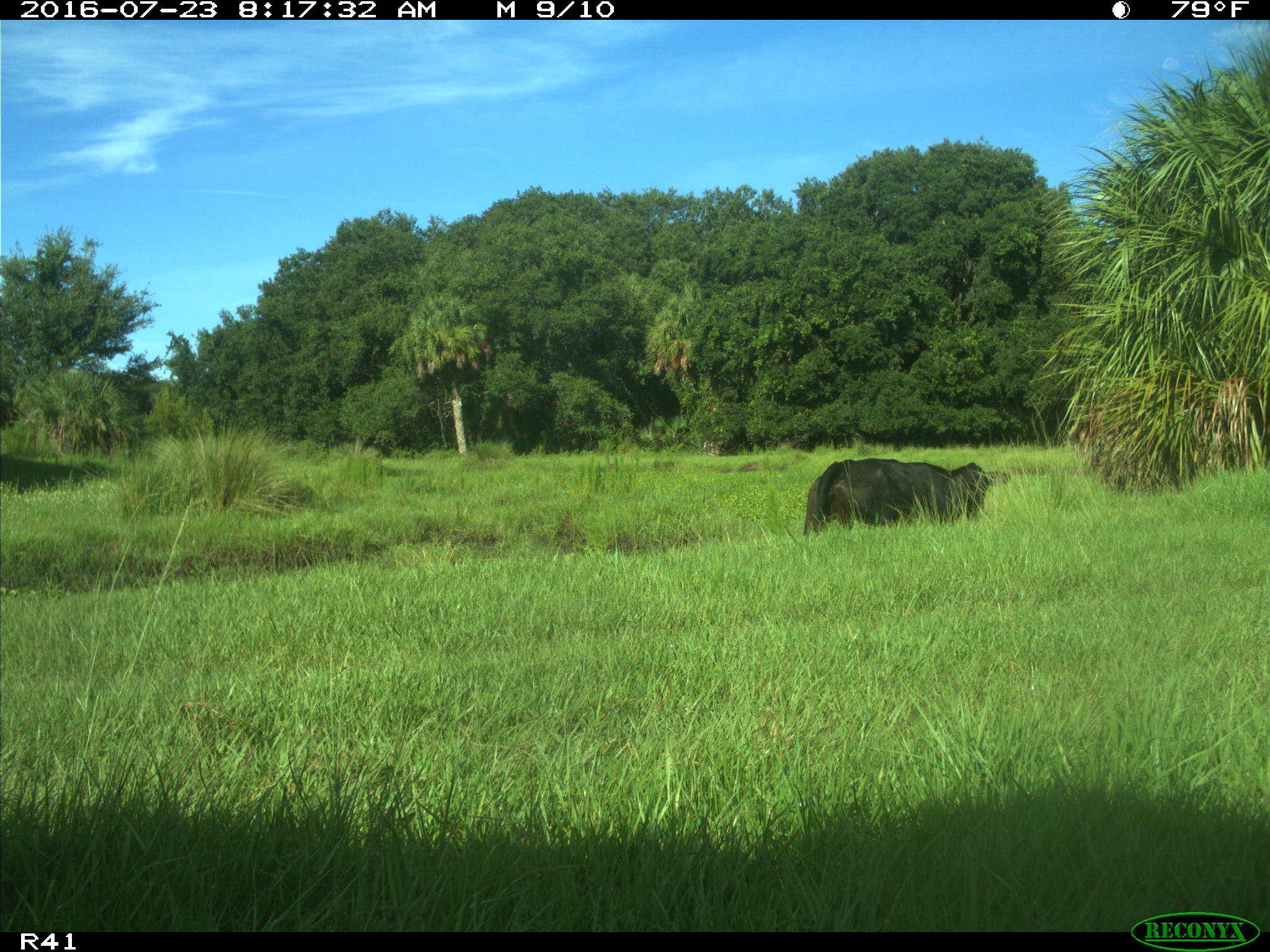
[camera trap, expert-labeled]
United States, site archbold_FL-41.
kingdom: Animalia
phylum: Chordata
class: Mammalia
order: Artiodactyla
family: Bovidae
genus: Bos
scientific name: Bos taurus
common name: domestic cow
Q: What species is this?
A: Bos taurus (domestic cow).